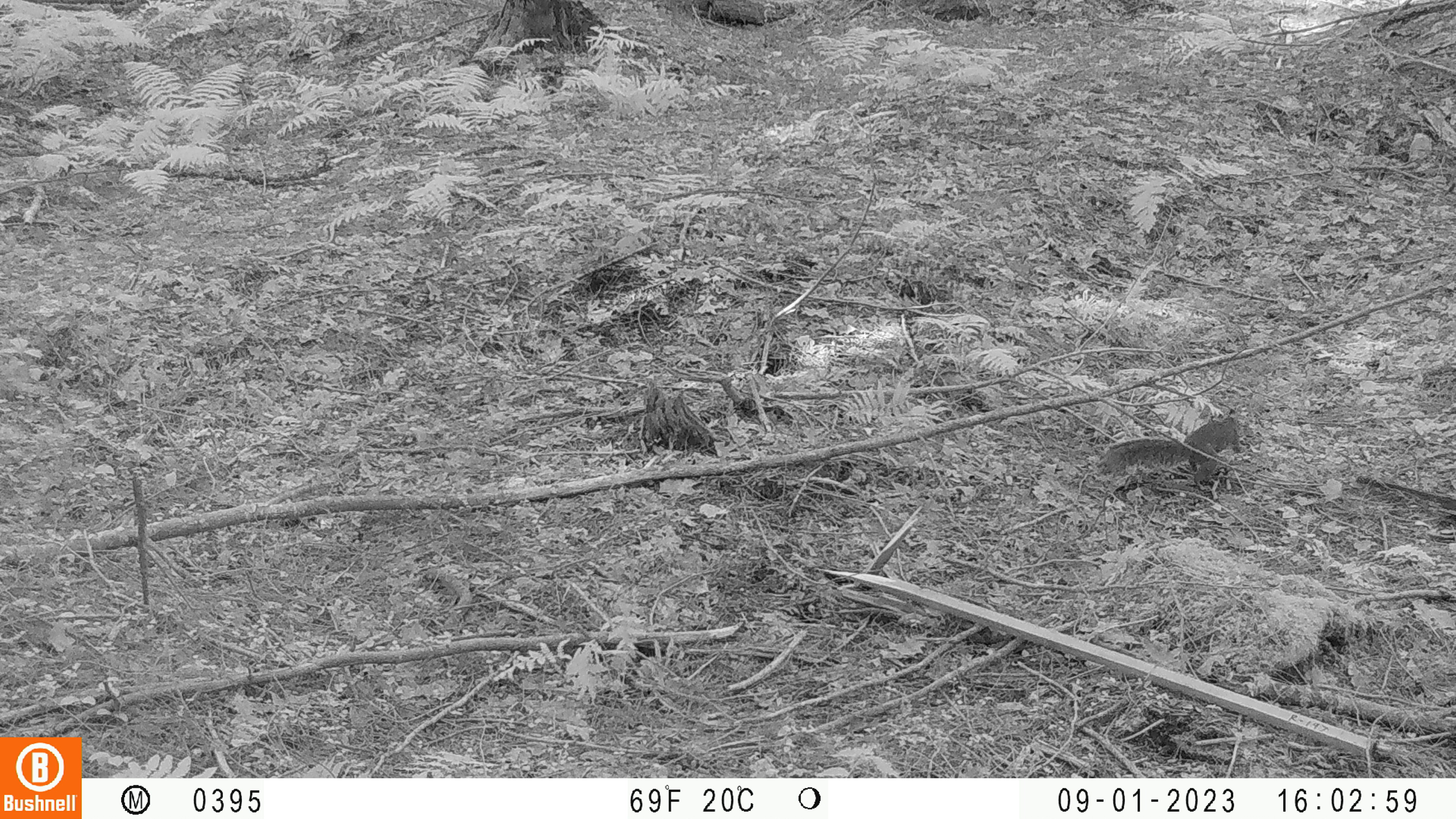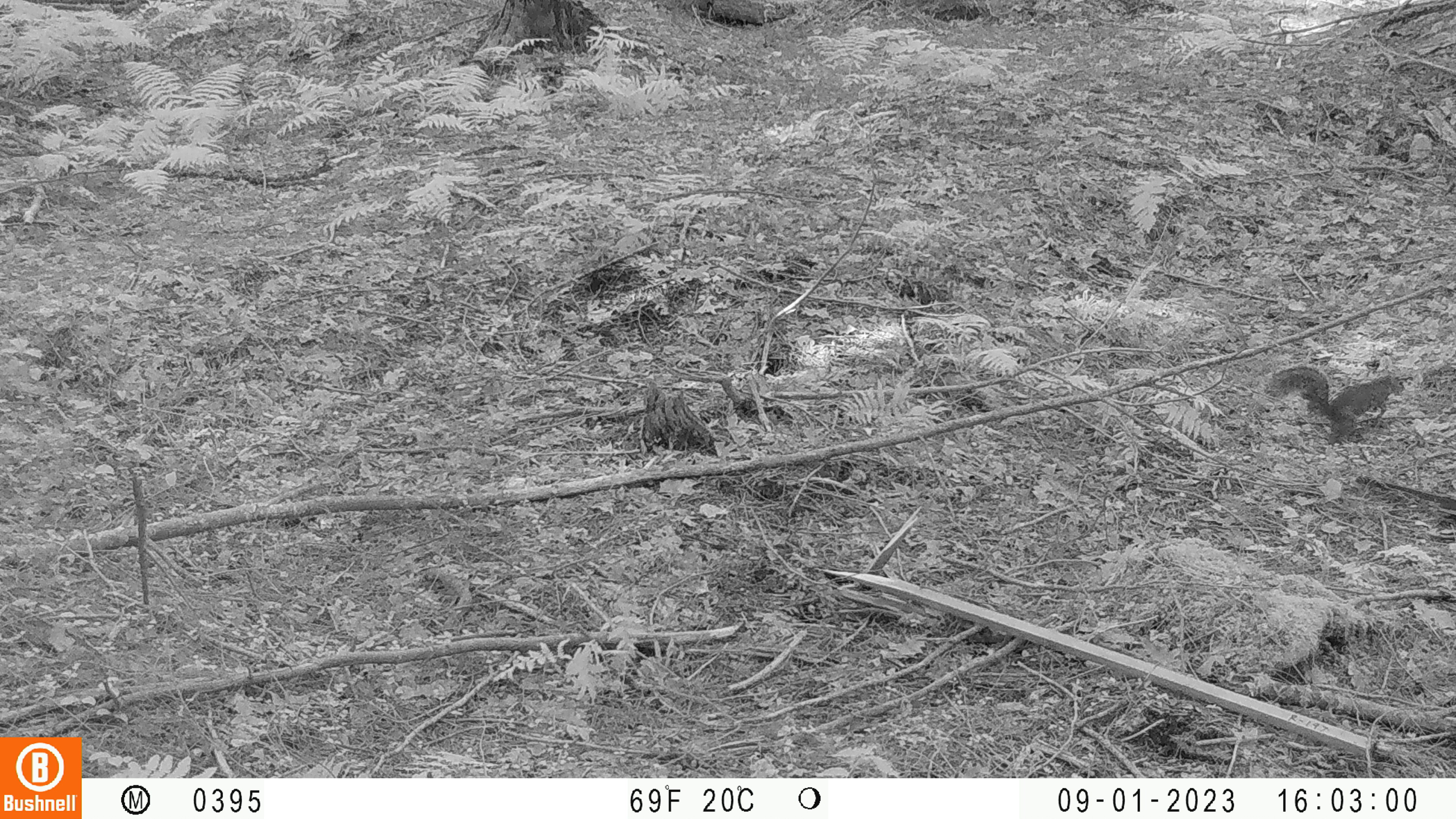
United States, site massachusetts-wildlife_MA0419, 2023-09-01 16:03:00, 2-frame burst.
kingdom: Animalia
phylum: Chordata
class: Mammalia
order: Rodentia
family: Sciuridae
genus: Sciurus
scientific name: Sciurus carolinensis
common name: gray squirrel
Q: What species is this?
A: Gray squirrel (Sciurus carolinensis).